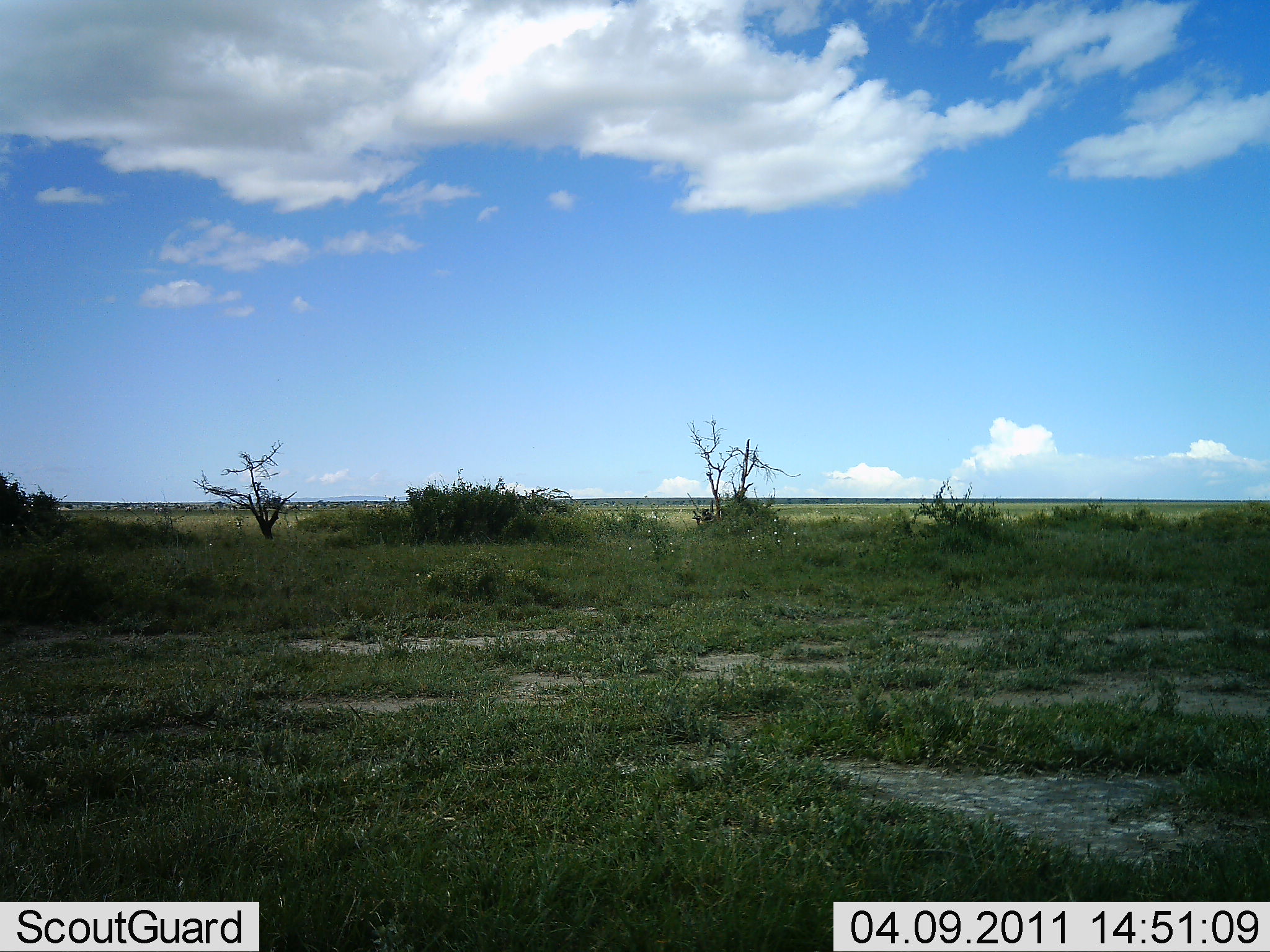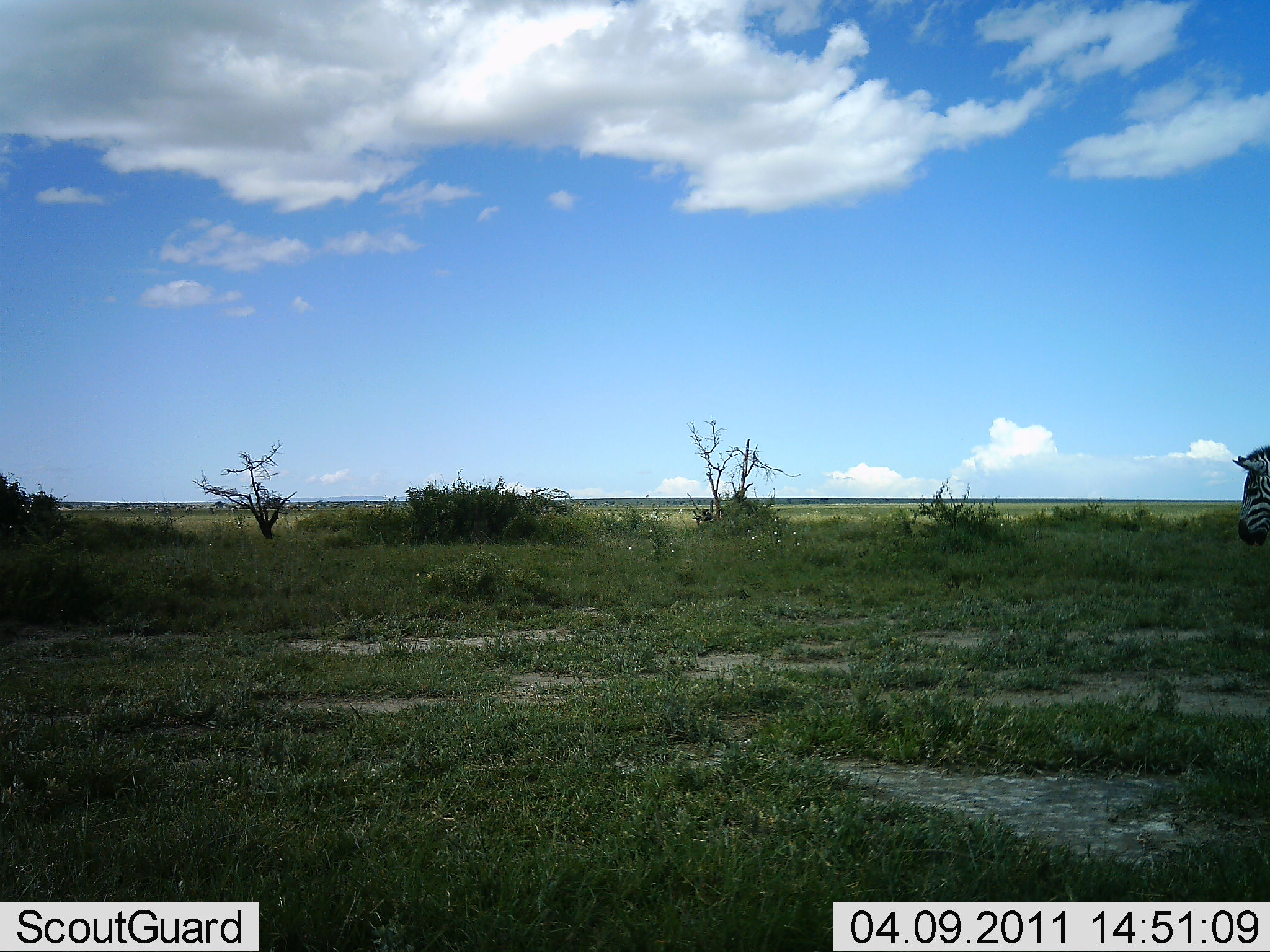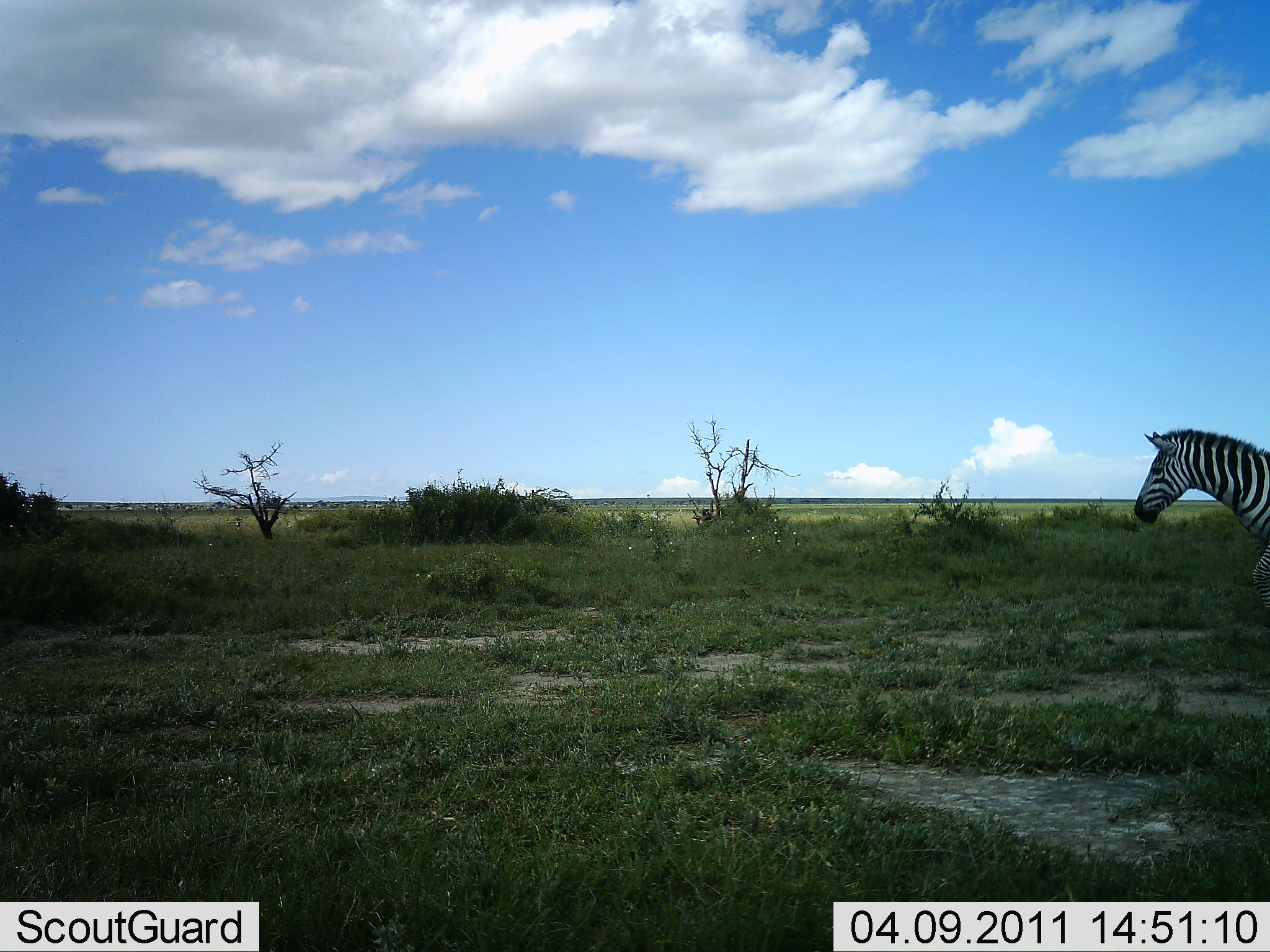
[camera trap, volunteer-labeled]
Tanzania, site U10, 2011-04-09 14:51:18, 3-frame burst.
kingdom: Animalia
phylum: Chordata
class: Mammalia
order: Perissodactyla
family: Equidae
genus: Equus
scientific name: Equus quagga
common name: plains zebra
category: zebra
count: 1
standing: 9%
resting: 0%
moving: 91%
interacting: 0%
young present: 0%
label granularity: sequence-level